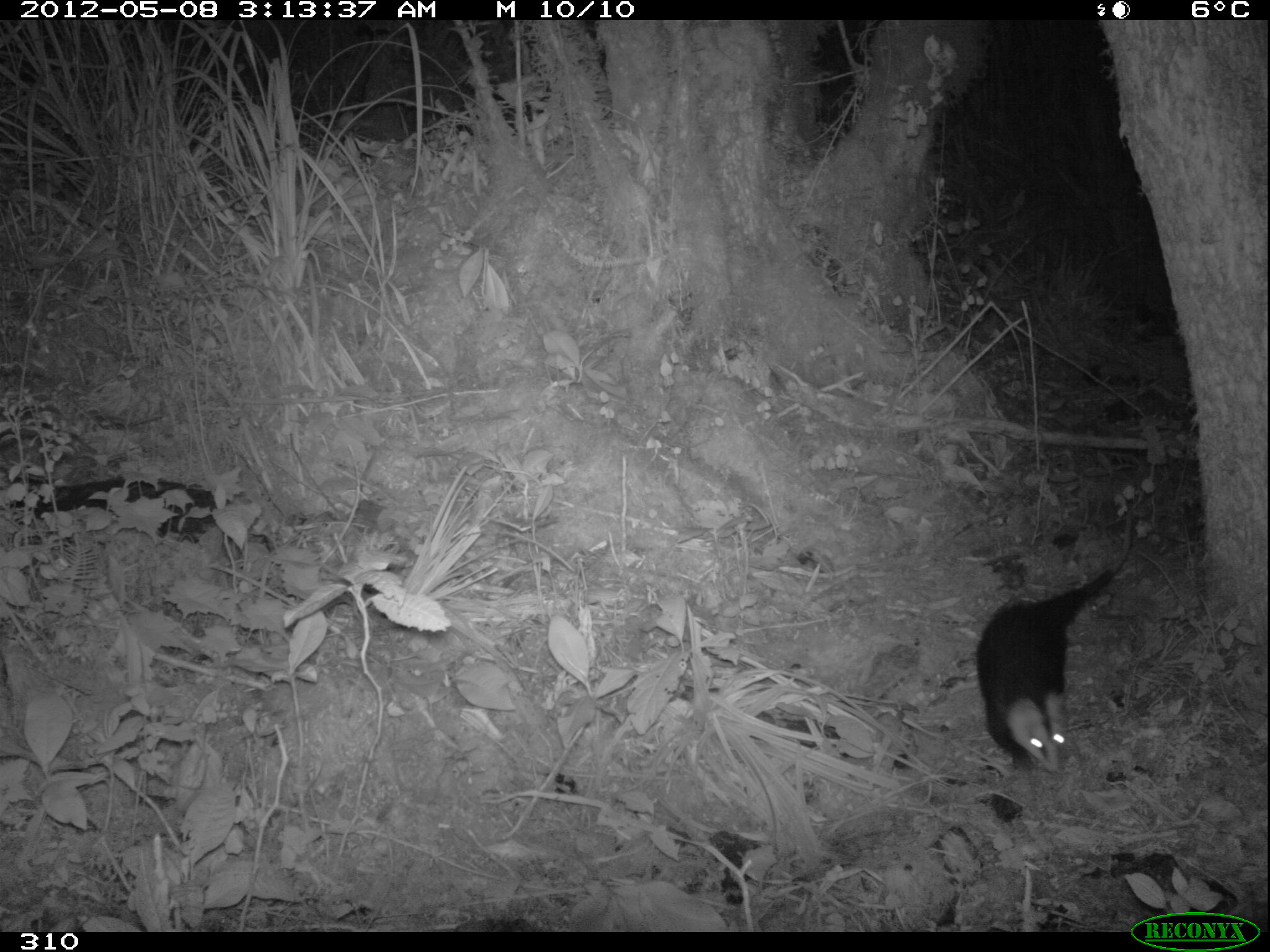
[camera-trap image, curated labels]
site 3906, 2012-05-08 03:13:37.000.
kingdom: Animalia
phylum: Chordata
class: Mammalia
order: Didelphimorphia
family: Didelphidae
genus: Didelphis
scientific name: Didelphis pernigra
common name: andean white-eared opossum